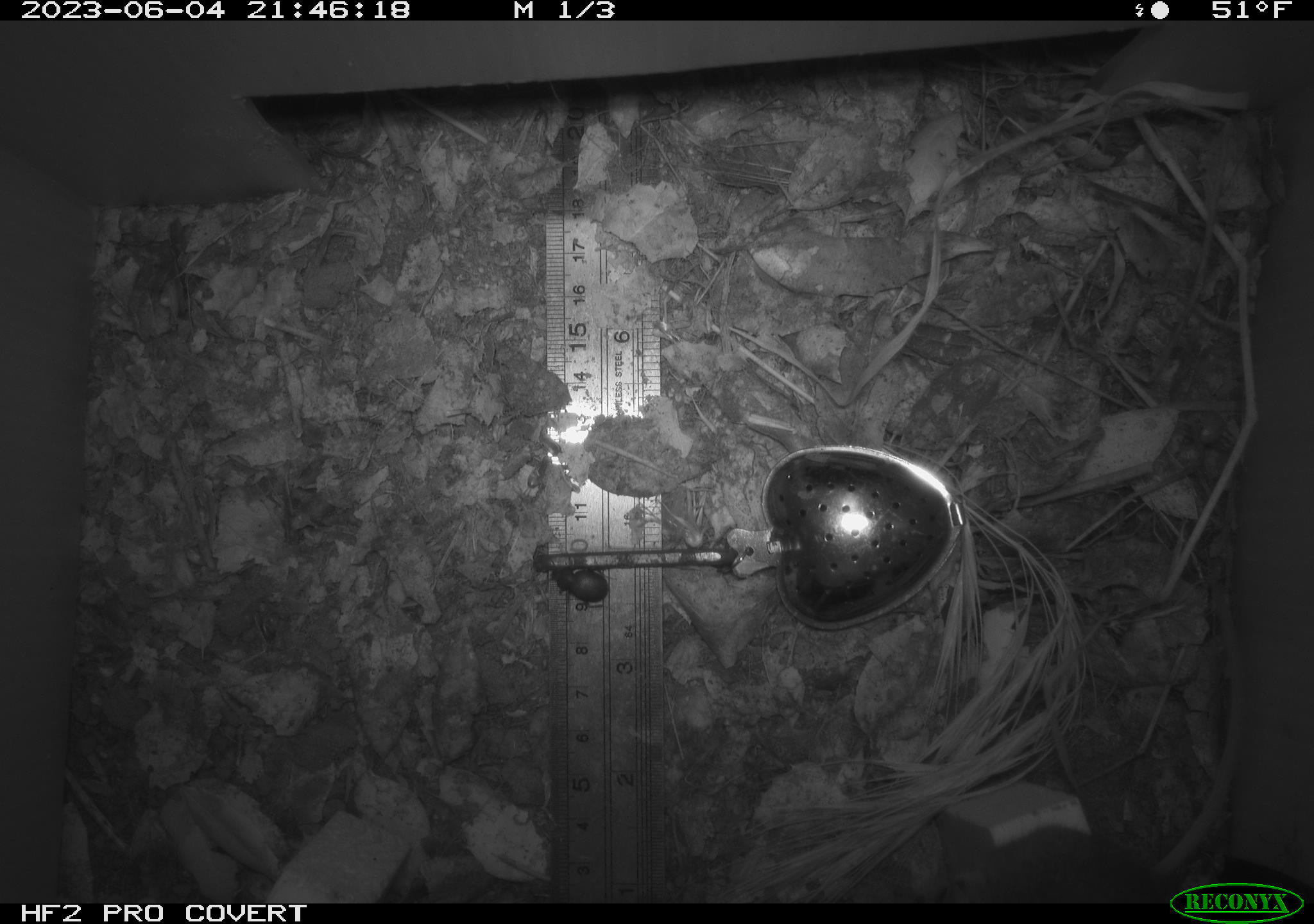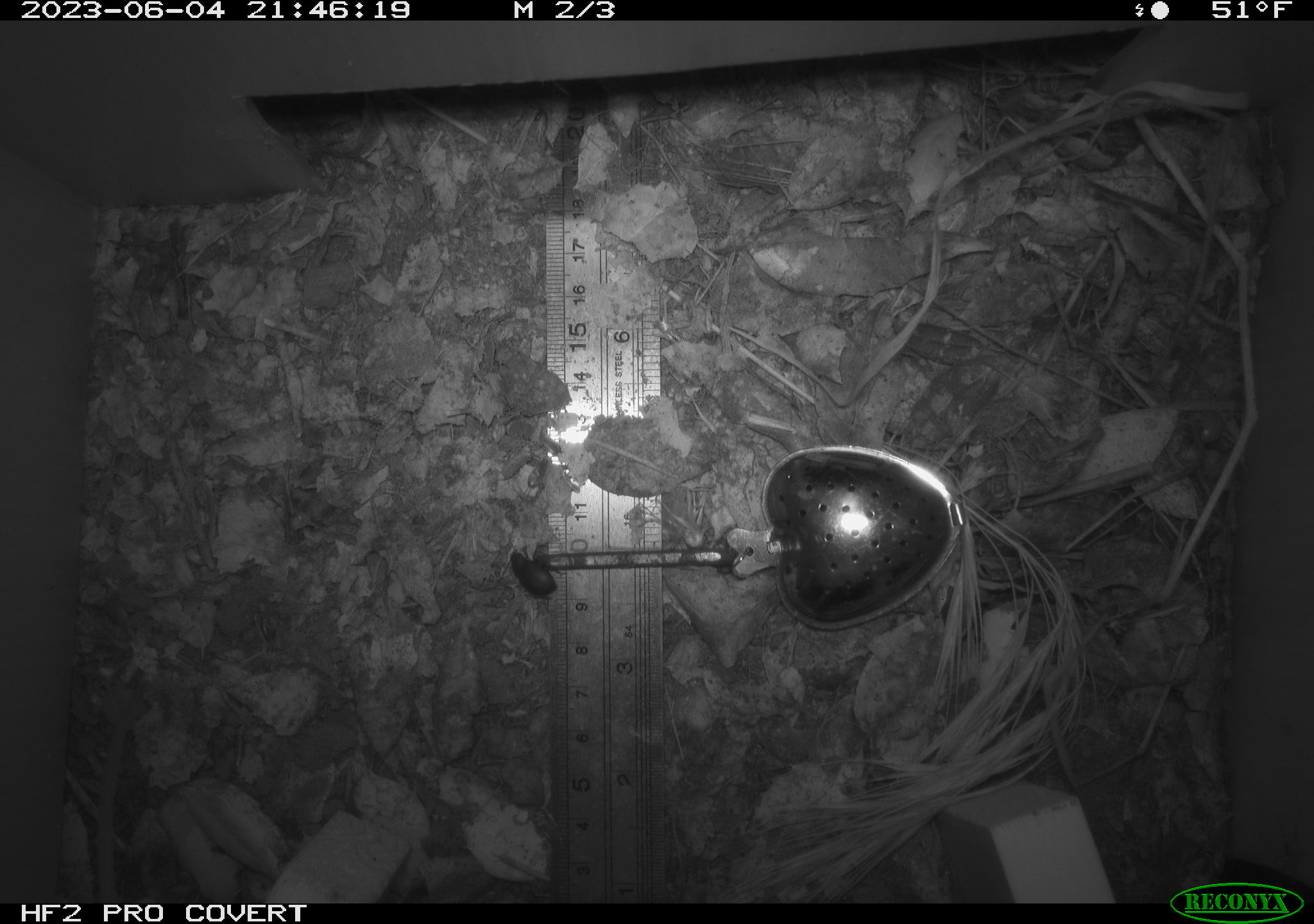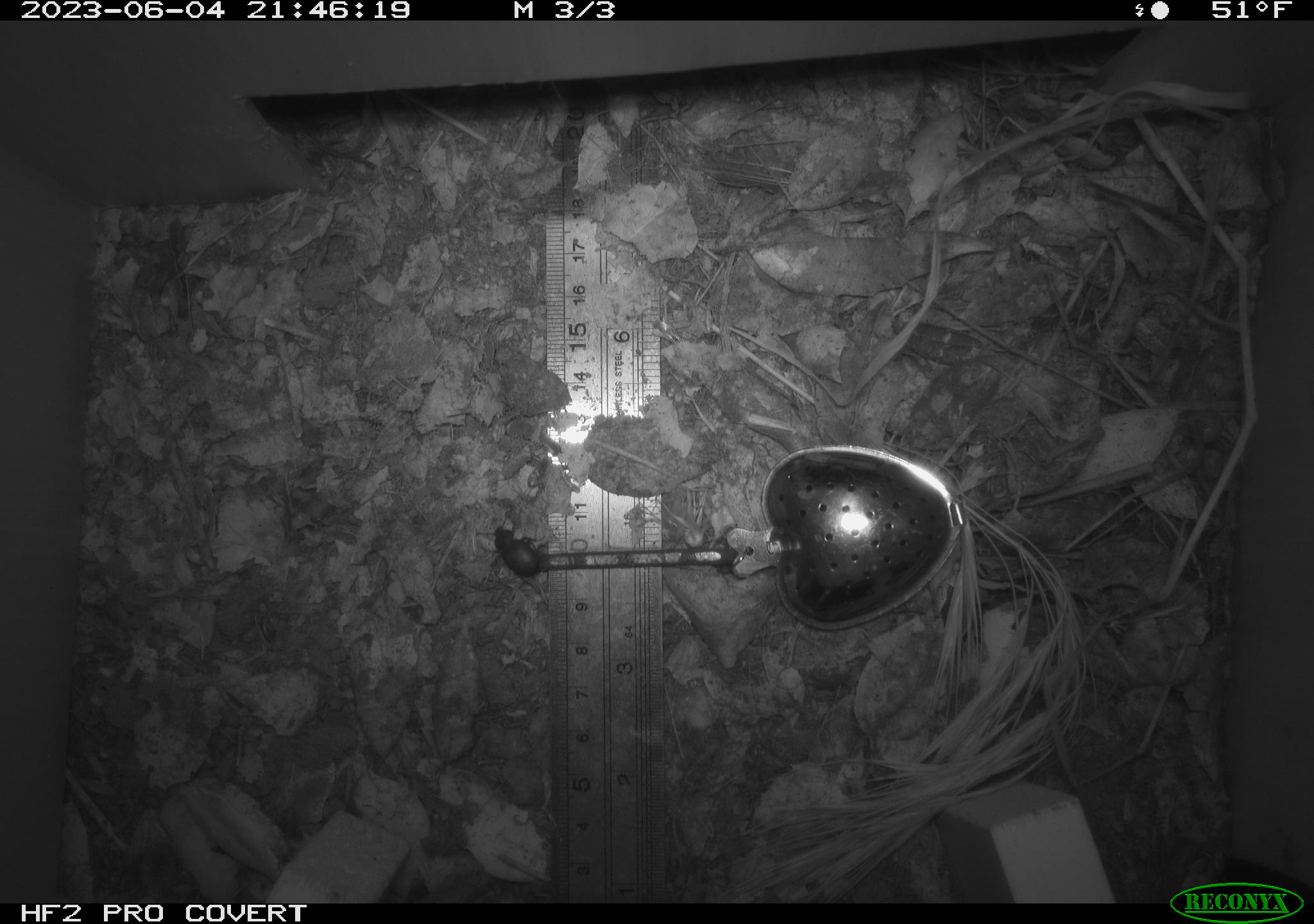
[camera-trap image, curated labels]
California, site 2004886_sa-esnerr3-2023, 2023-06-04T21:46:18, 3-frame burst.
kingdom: Animalia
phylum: Chordata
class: Mammalia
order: Rodentia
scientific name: Rodentia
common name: mouse species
Mouse species (Rodentia).